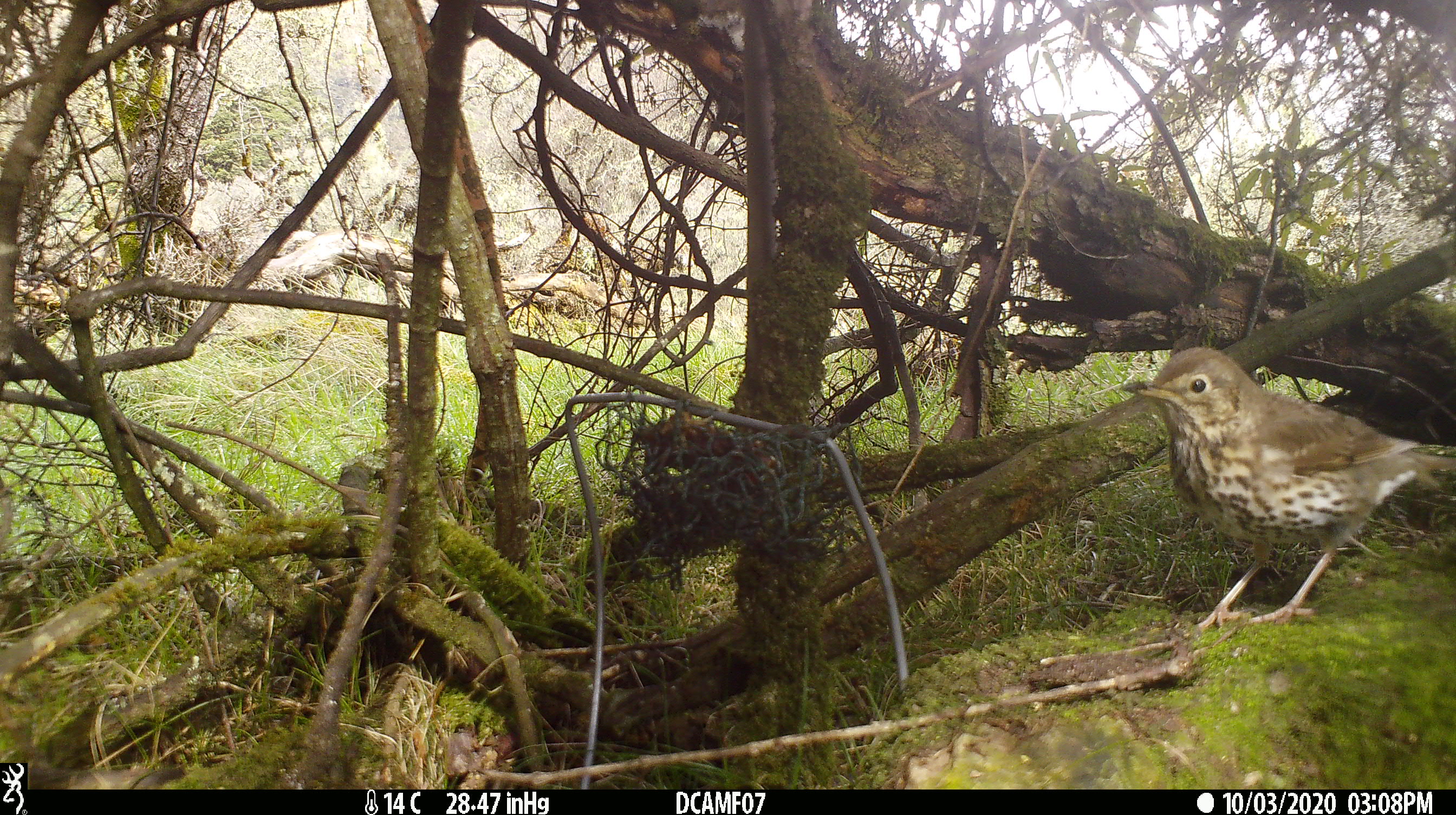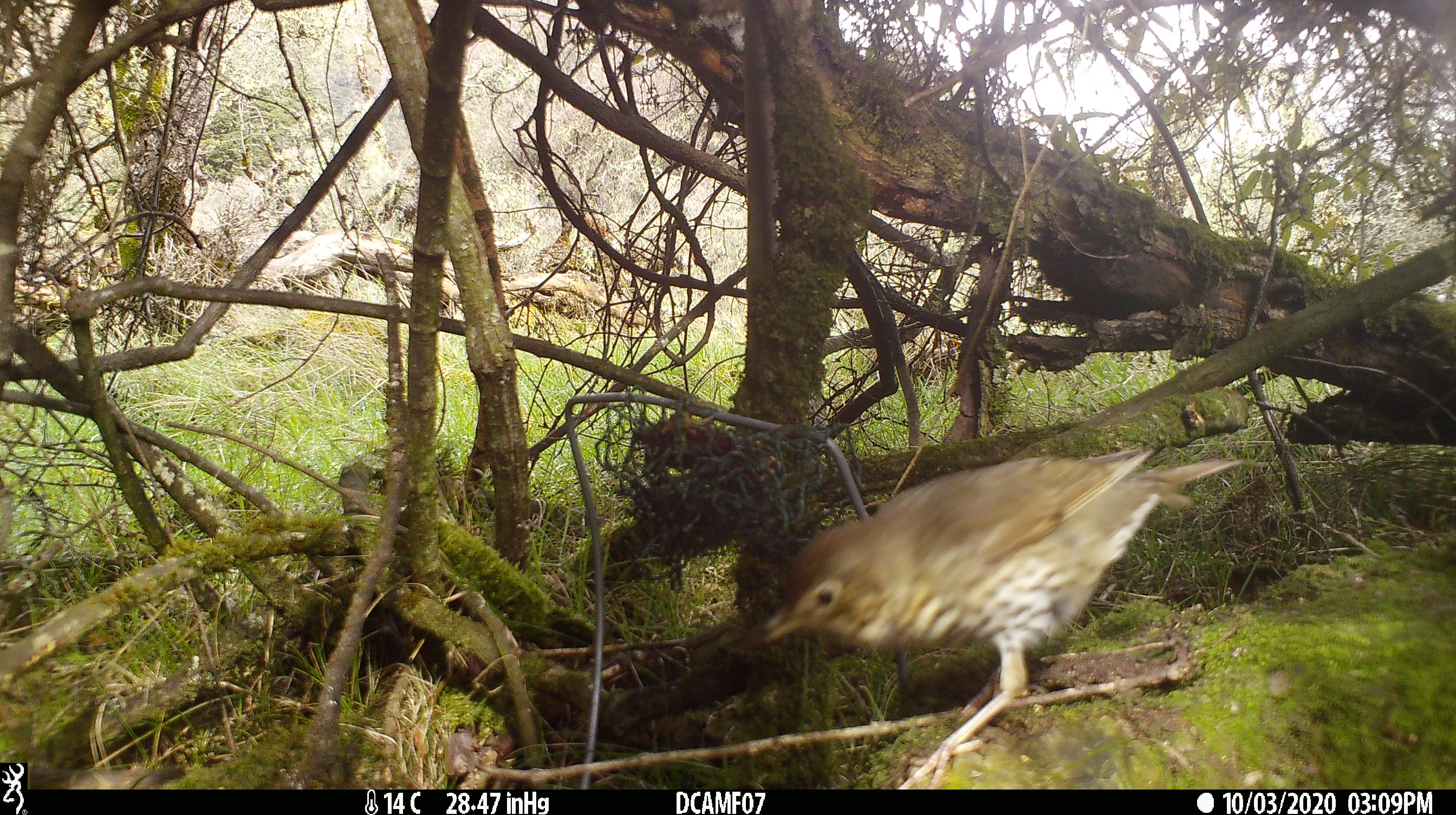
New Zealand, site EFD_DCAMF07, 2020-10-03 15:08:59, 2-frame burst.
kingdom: Animalia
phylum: Chordata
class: Aves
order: Passeriformes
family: Turdidae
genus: Turdus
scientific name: Turdus philomelos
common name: song thrush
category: thrush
Thrush (song thrush) (Turdus philomelos).